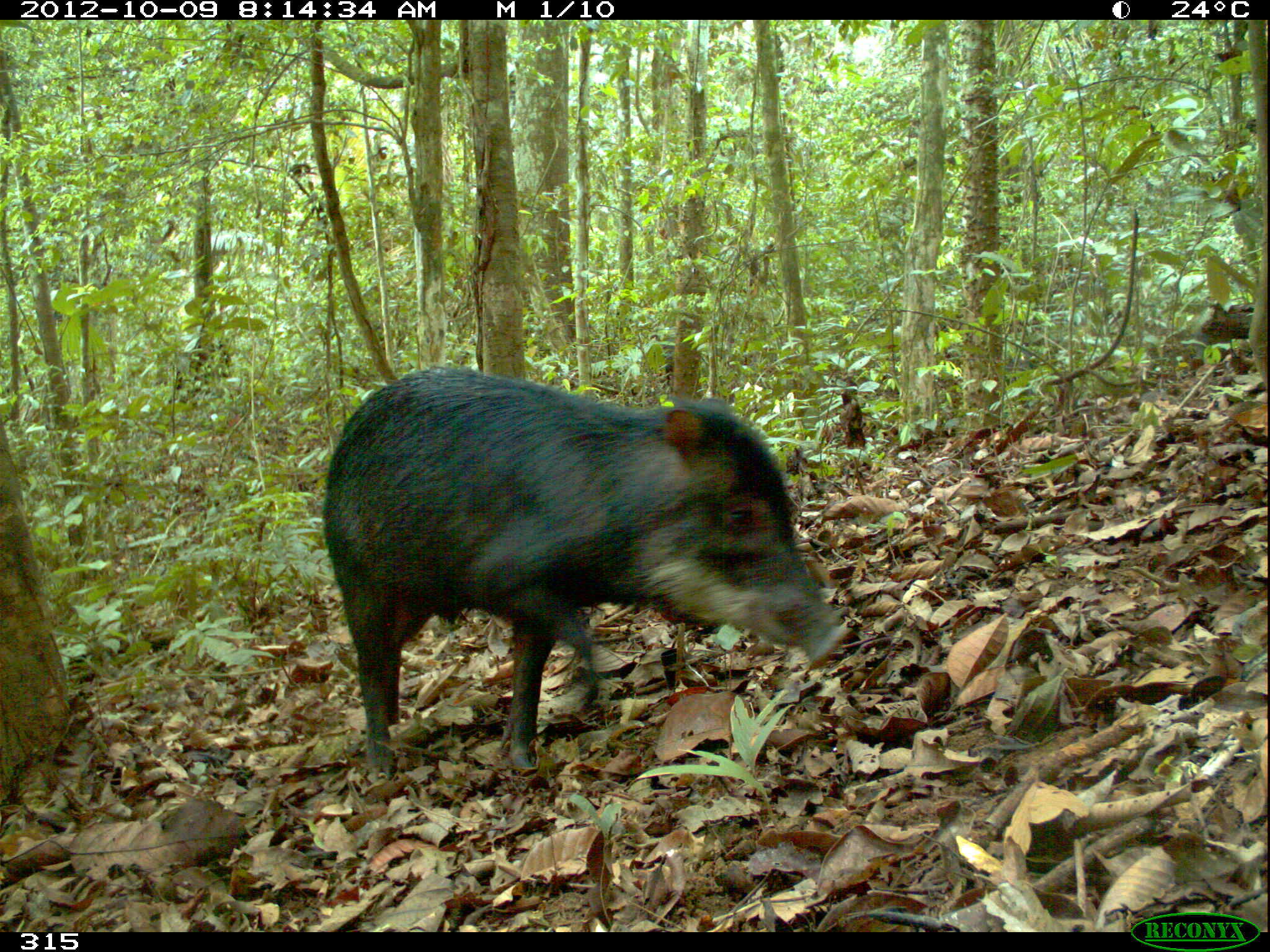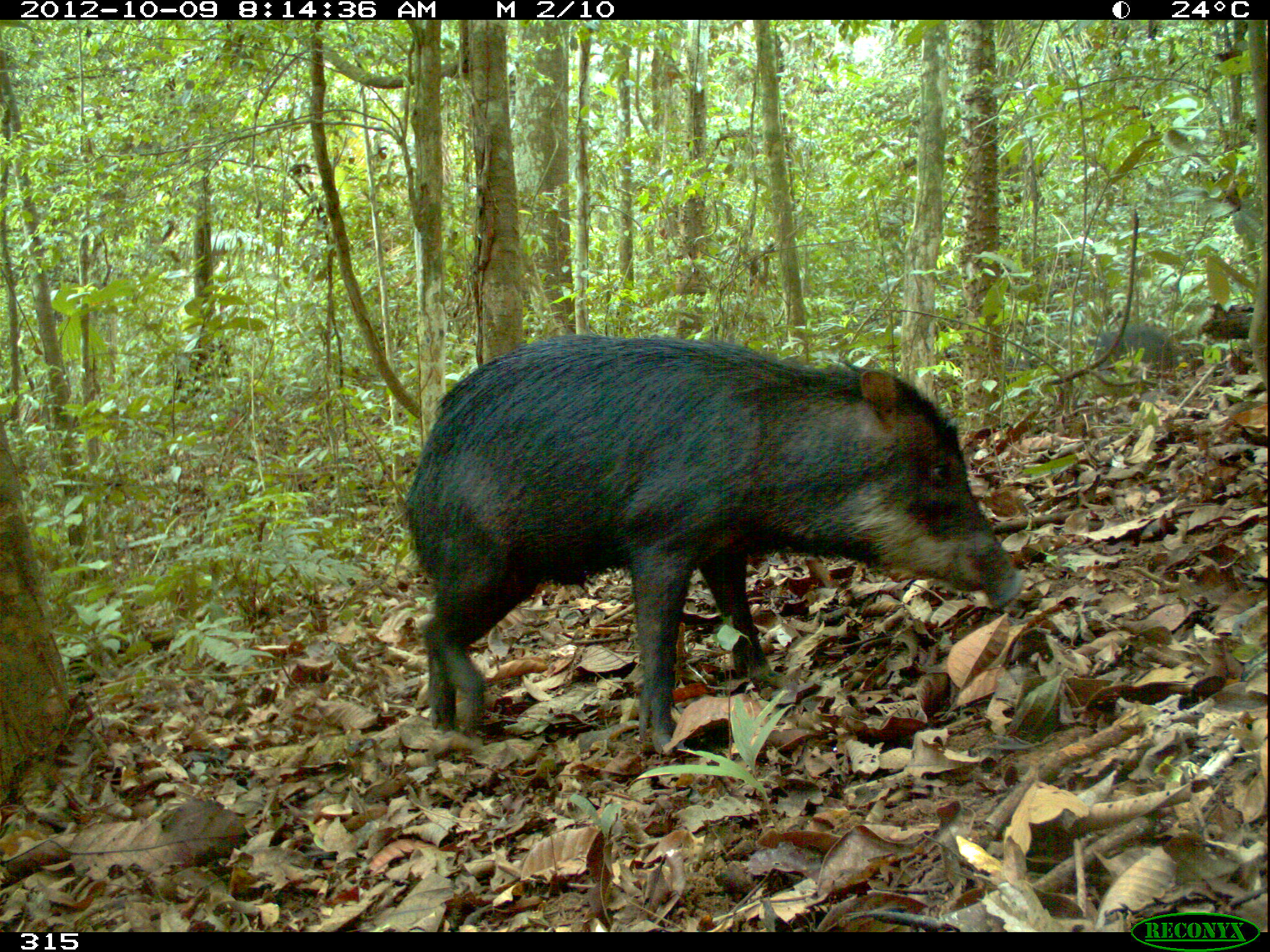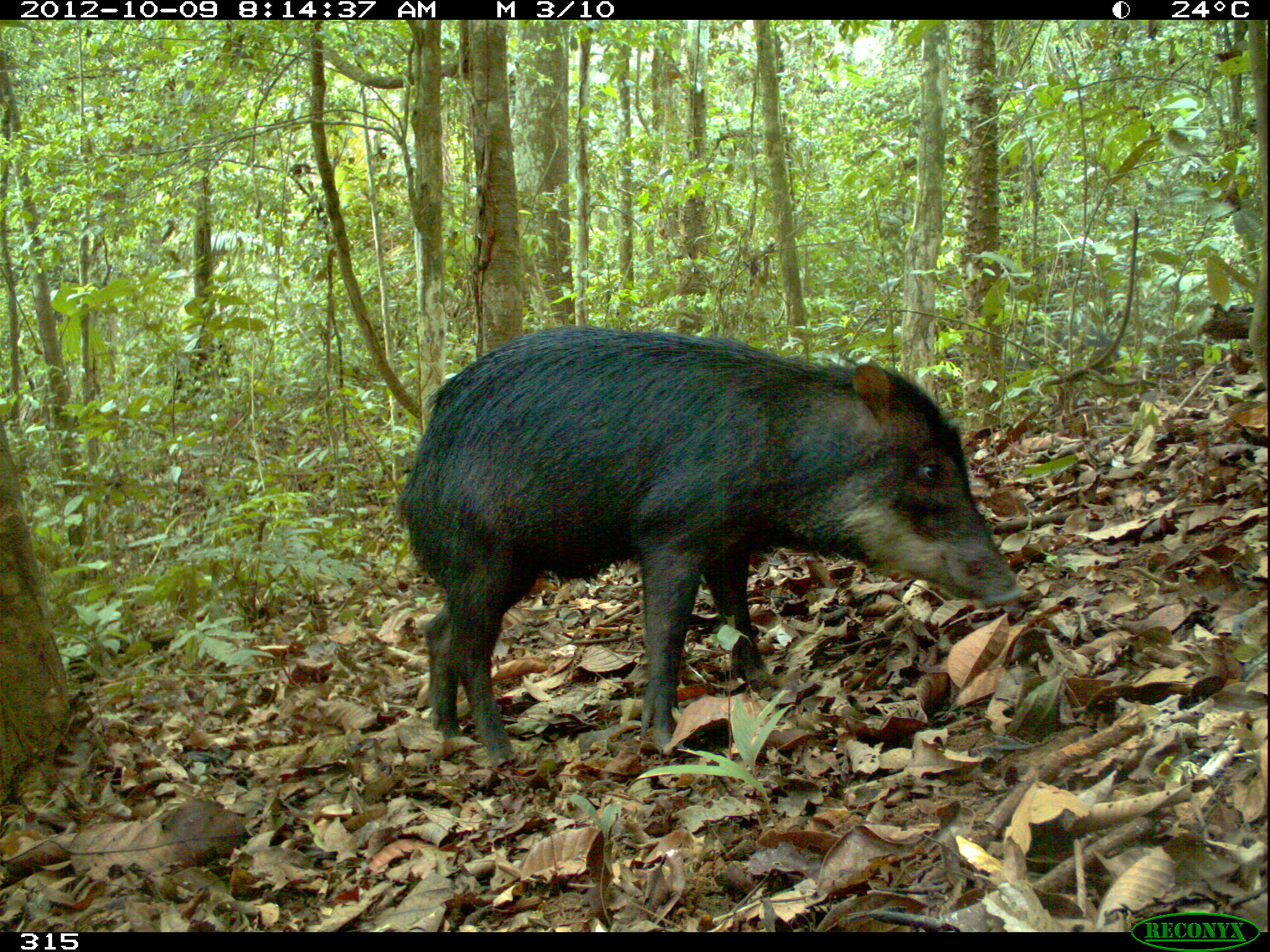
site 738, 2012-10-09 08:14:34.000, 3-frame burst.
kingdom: Animalia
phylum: Chordata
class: Mammalia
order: Artiodactyla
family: Tayassuidae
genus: Tayassu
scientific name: Tayassu pecari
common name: white-lipped peccary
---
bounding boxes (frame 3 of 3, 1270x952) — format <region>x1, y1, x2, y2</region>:
tayassu pecari: <region>394, 320, 1029, 766</region>; <region>1004, 299, 1123, 386</region>